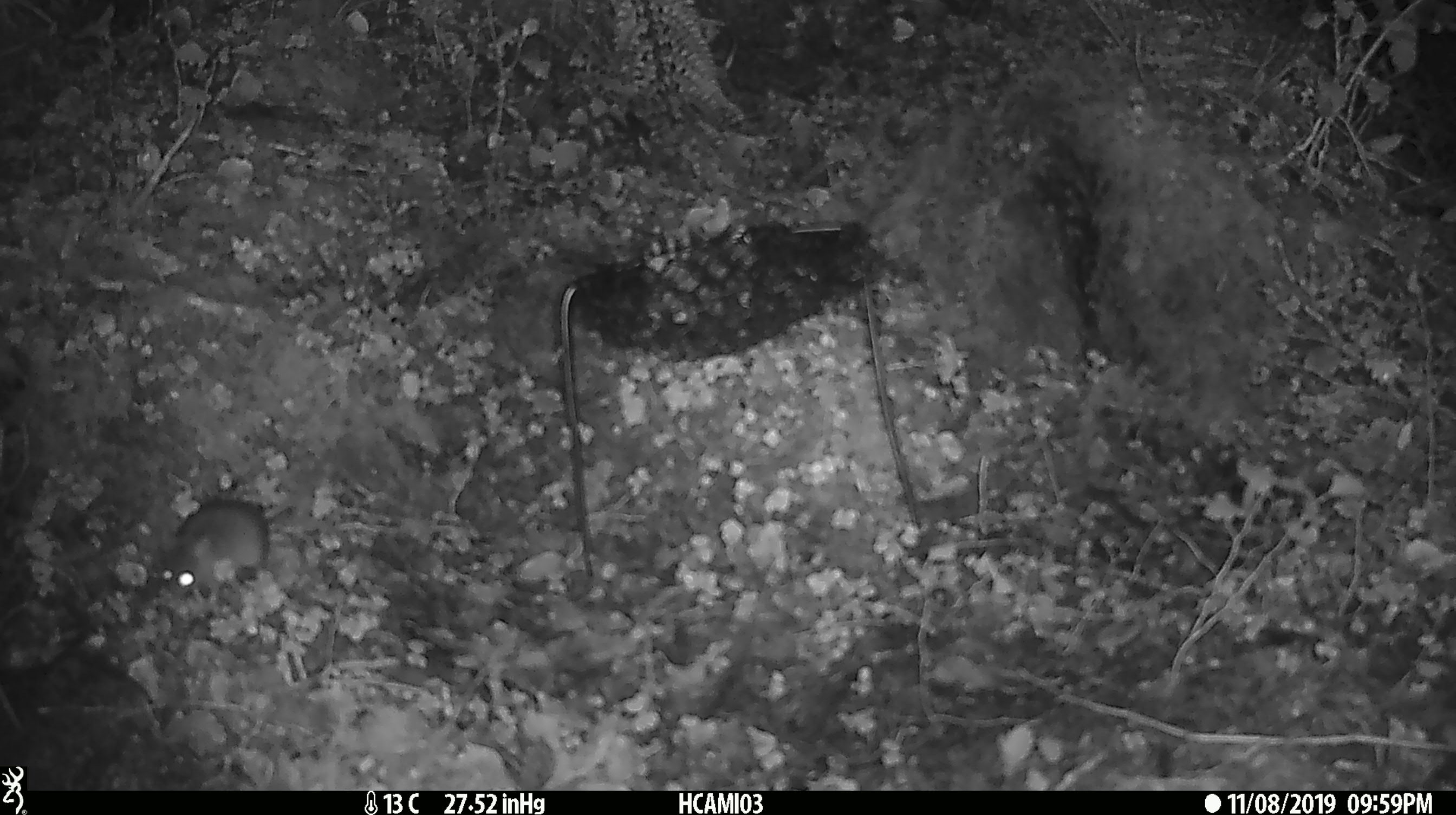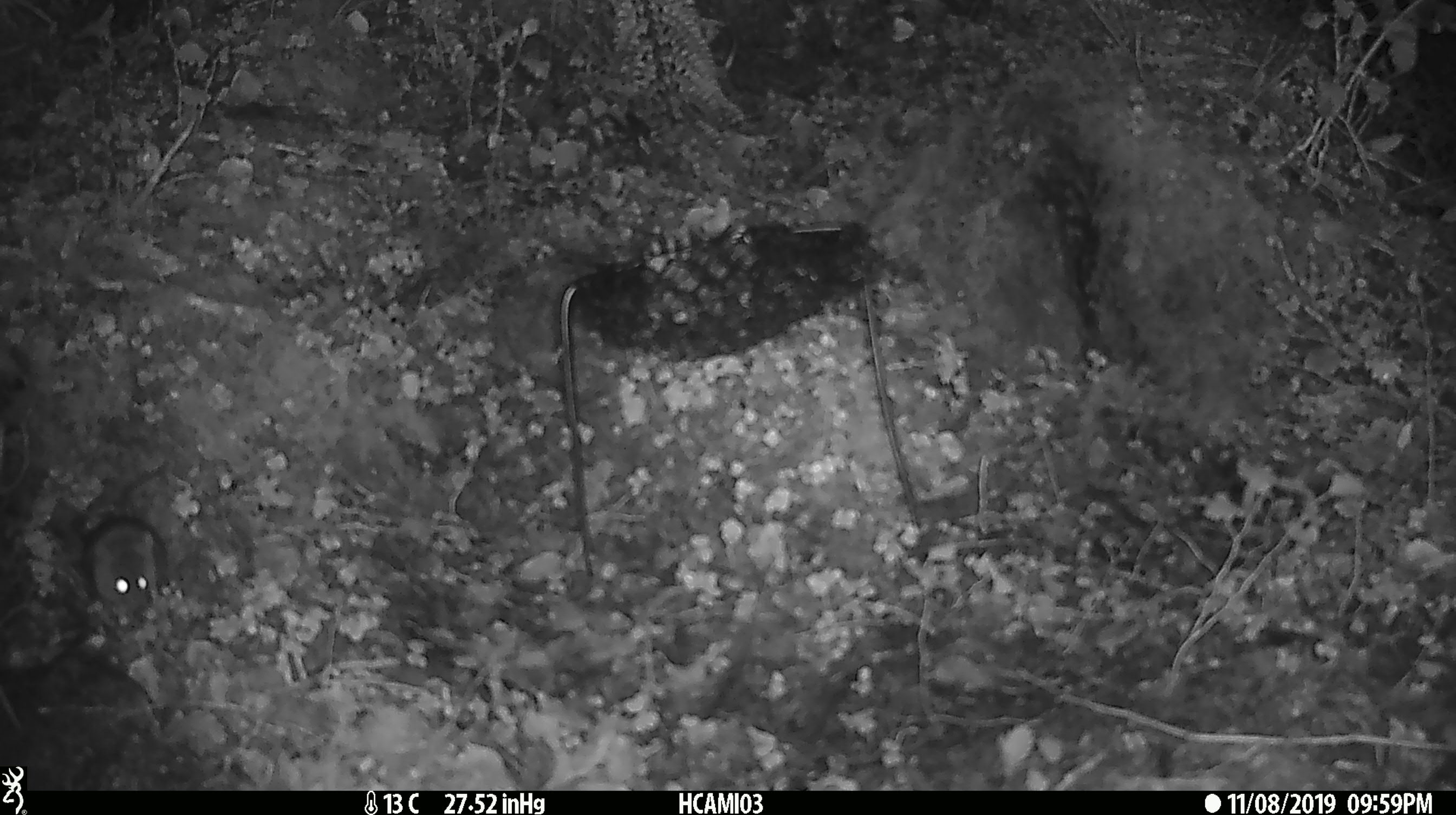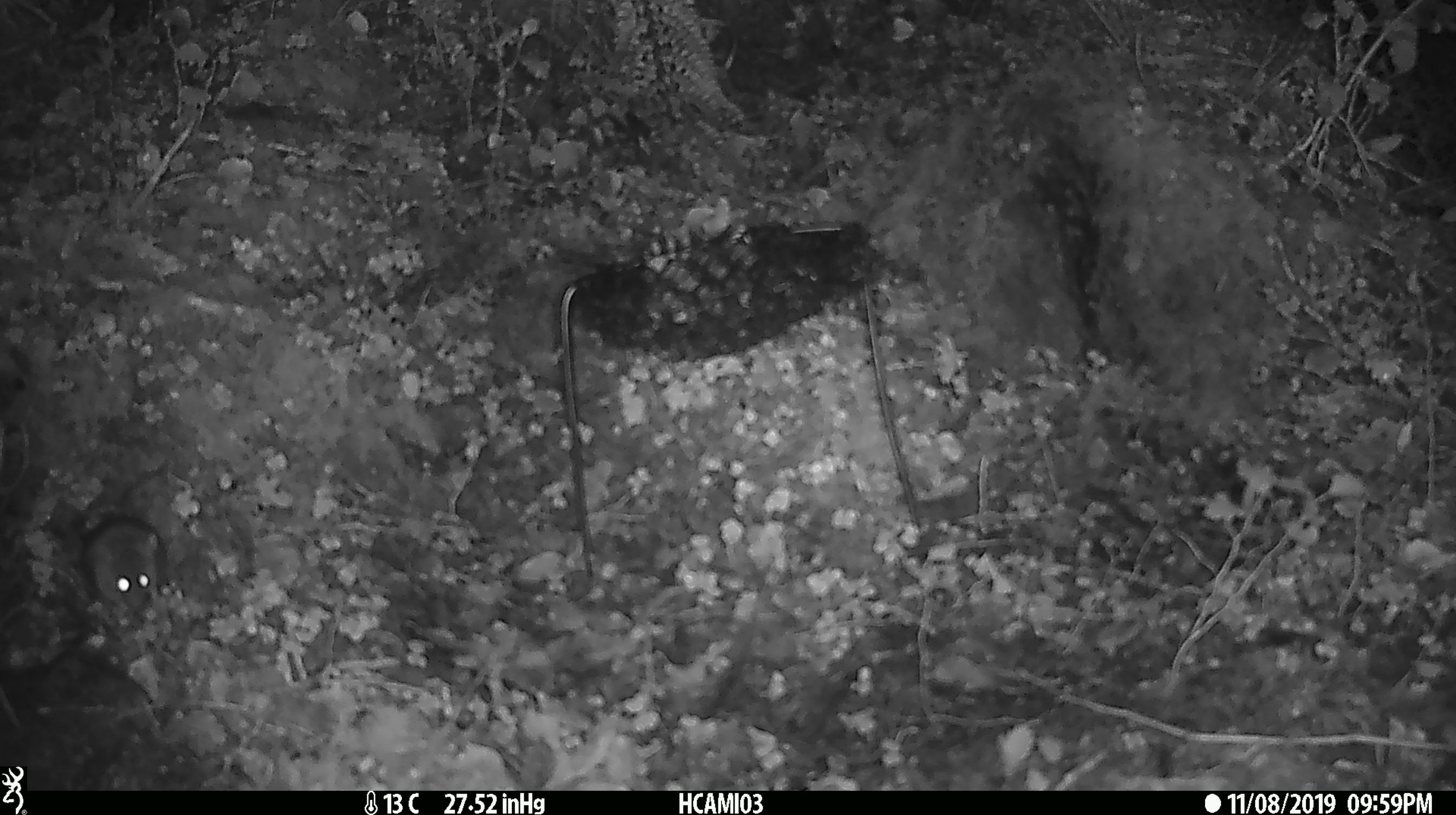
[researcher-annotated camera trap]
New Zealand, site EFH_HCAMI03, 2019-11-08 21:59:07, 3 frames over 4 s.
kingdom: Animalia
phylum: Chordata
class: Mammalia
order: Rodentia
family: Muridae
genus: Mus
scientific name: Mus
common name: mouse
Mouse (Mus).